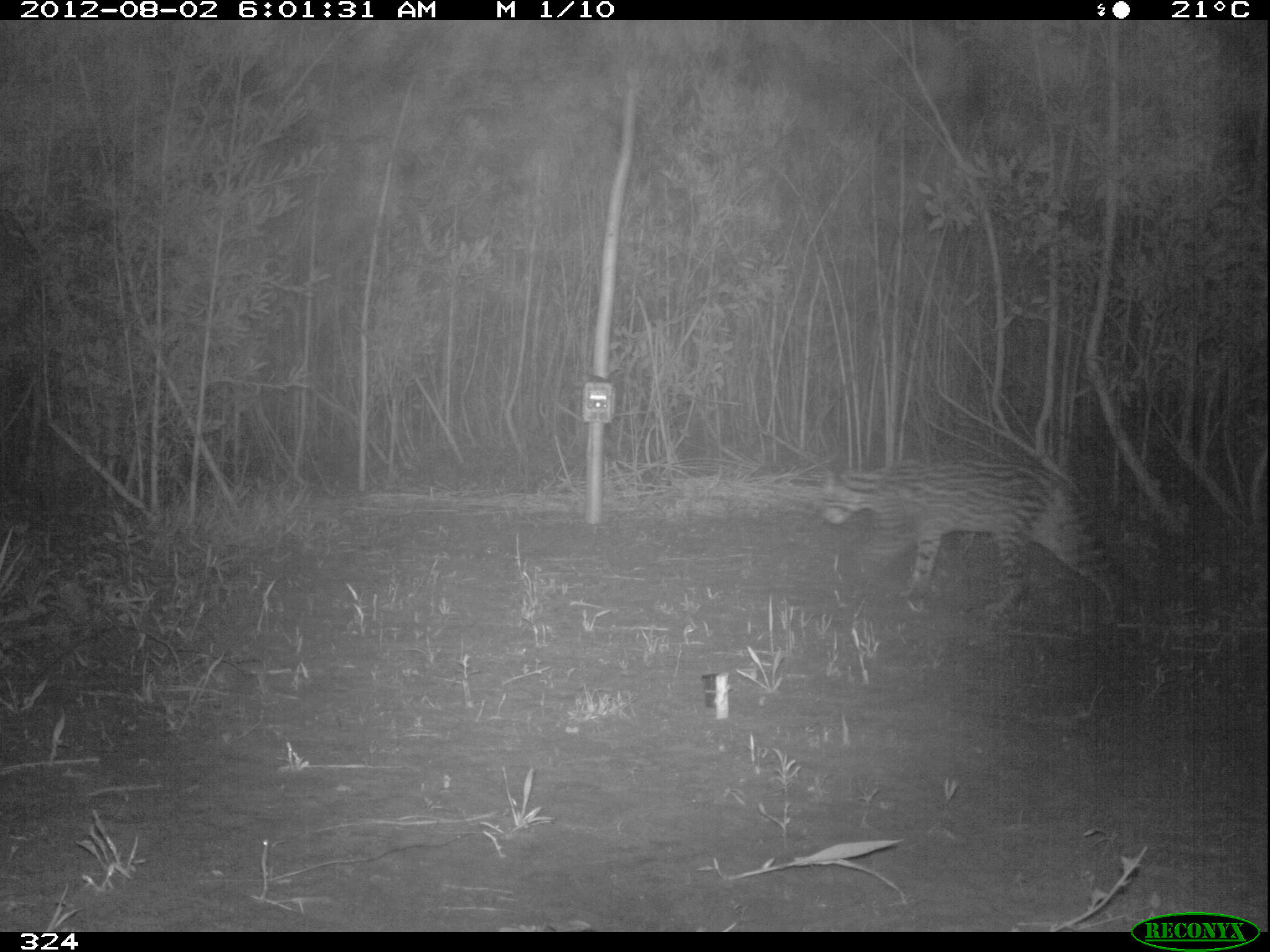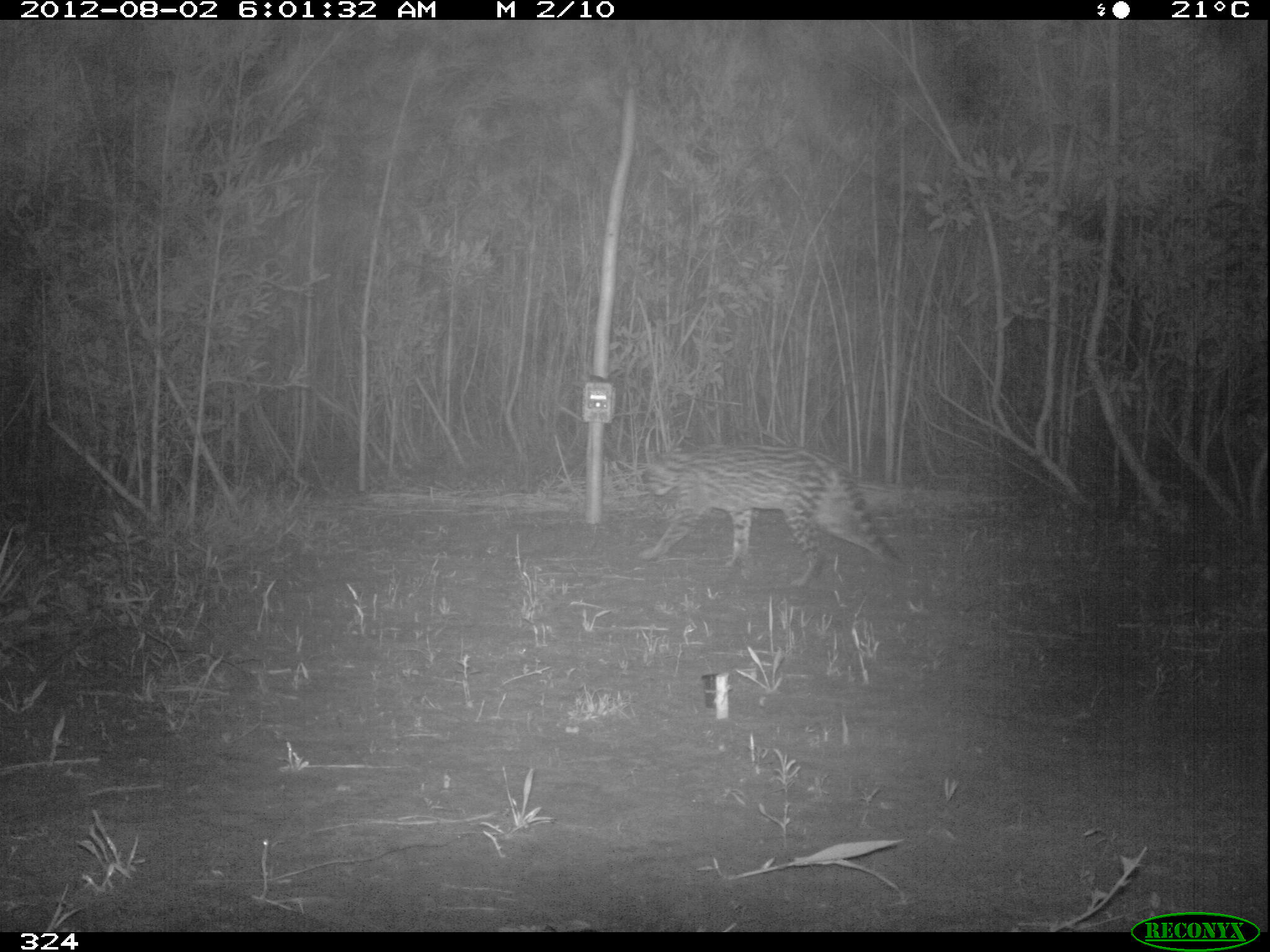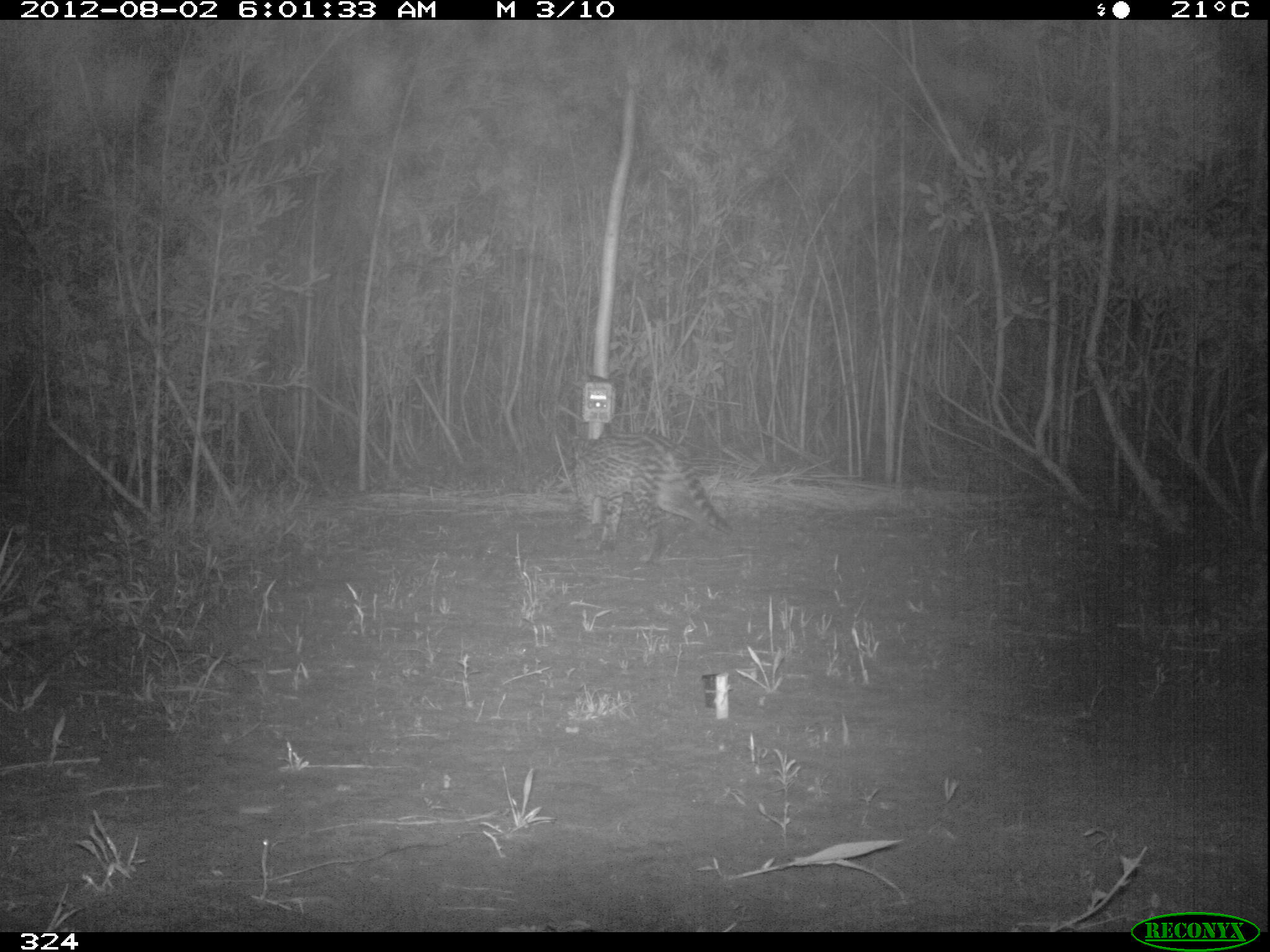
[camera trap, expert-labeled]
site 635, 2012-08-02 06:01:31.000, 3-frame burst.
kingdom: Animalia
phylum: Chordata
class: Mammalia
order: Carnivora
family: Felidae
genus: Leopardus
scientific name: Leopardus pardalis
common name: ocelot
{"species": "Leopardus pardalis (ocelot)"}